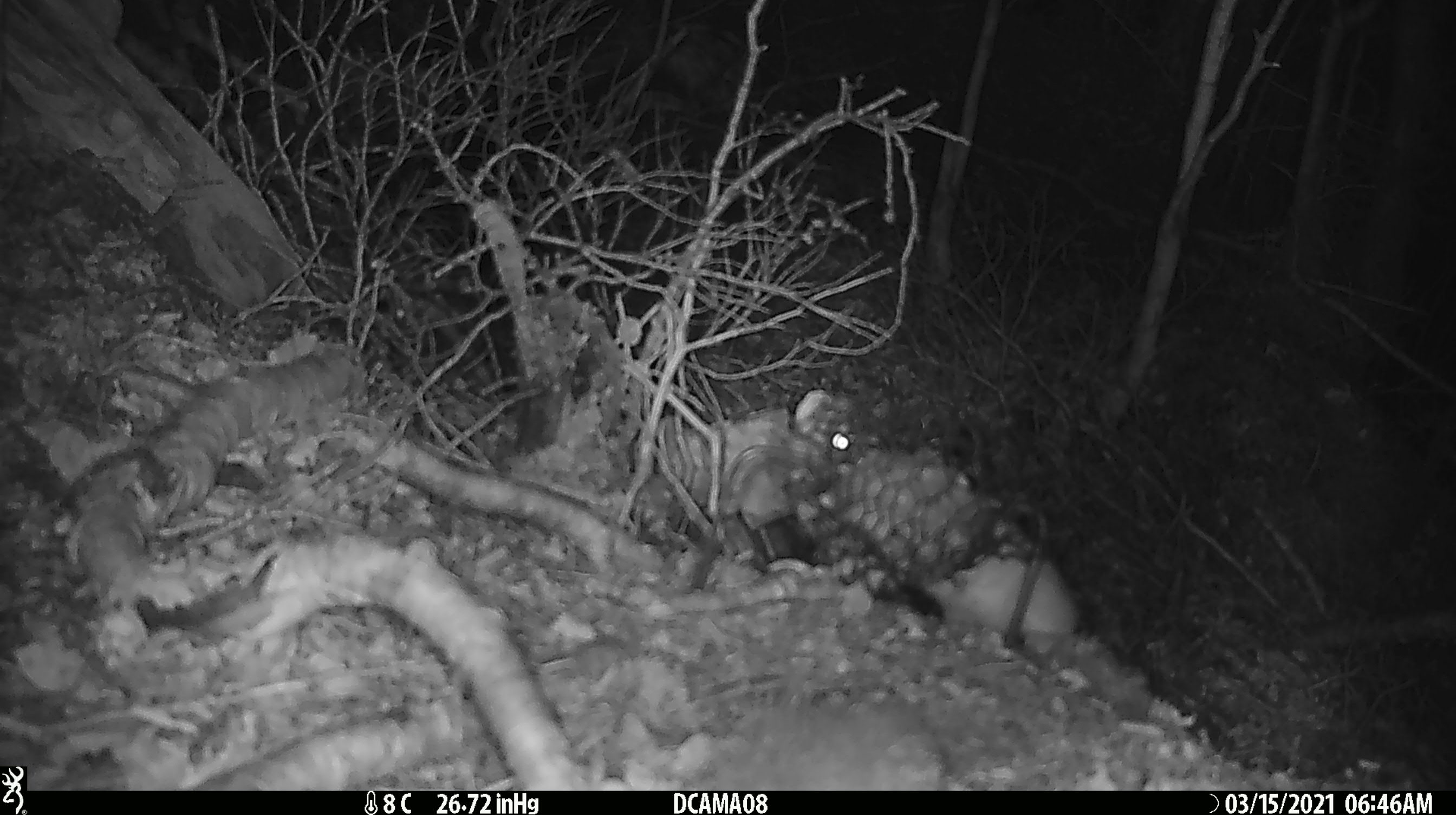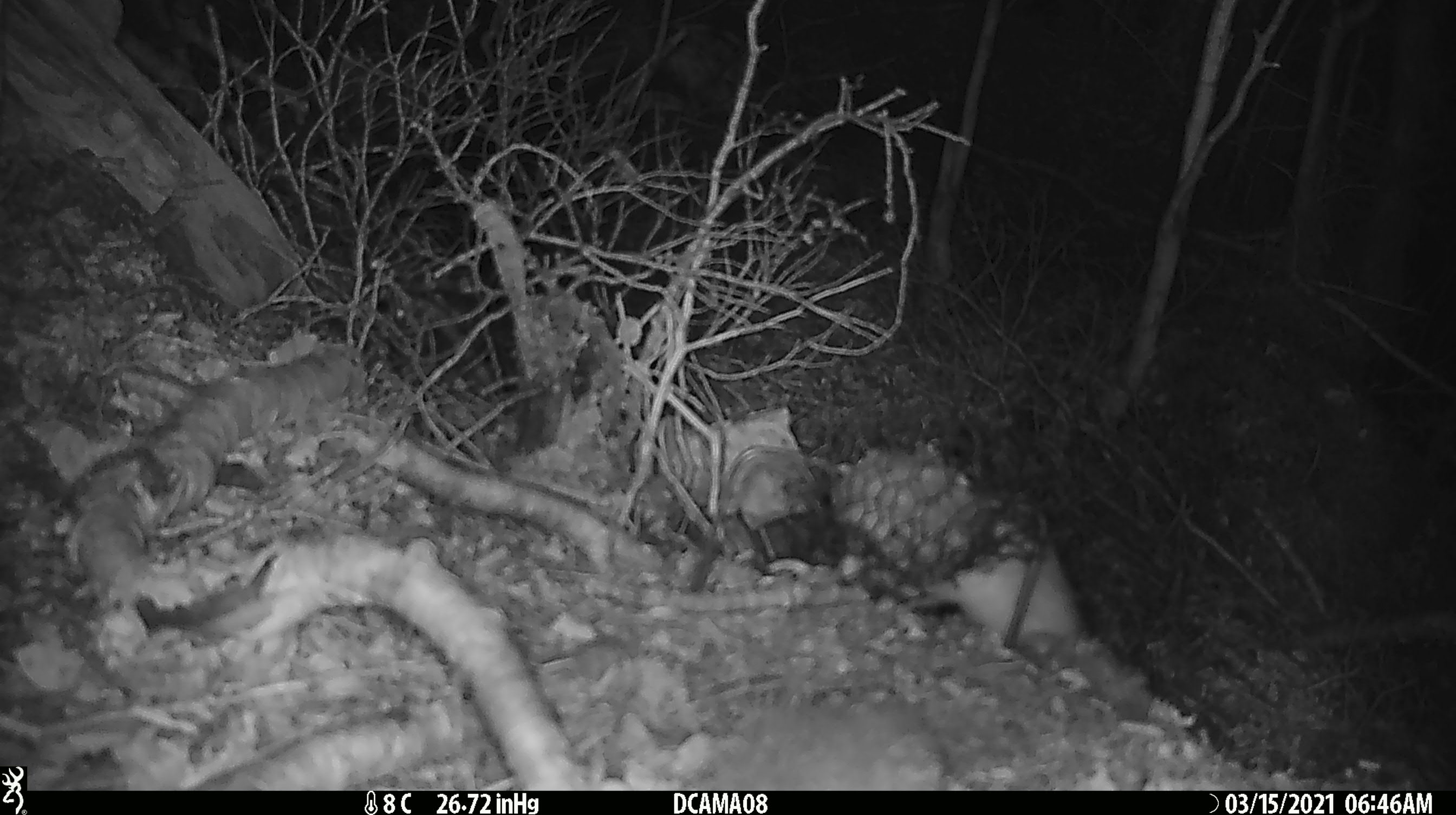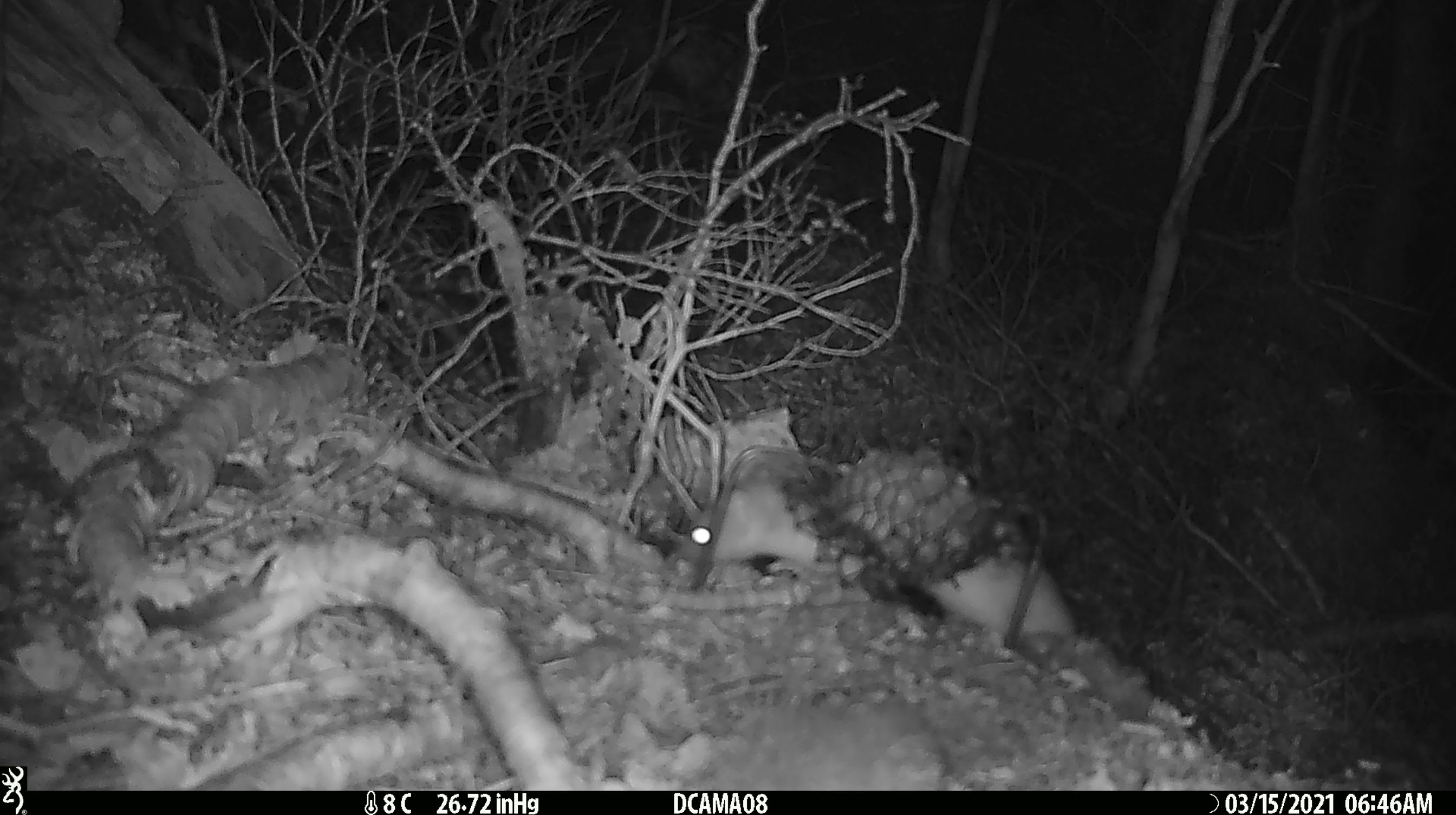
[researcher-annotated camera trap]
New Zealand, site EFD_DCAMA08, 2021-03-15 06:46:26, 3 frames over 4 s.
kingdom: Animalia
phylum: Chordata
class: Mammalia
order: Carnivora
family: Mustelidae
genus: Mustela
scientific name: Mustela erminea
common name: stoat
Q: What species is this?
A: Stoat (Mustela erminea).